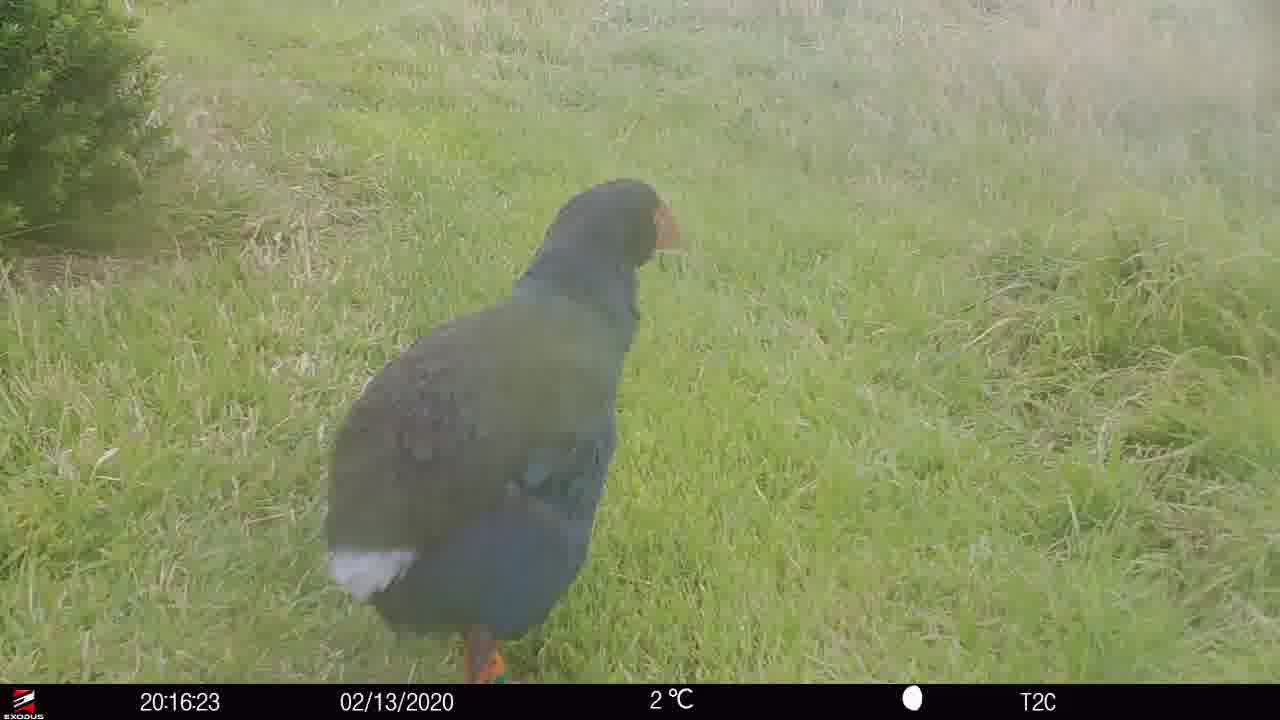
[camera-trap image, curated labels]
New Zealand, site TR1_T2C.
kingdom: Animalia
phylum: Chordata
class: Aves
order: Gruiformes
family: Rallidae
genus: Porphyrio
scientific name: Porphyrio mantelli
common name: takahe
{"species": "takahe (Porphyrio mantelli)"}